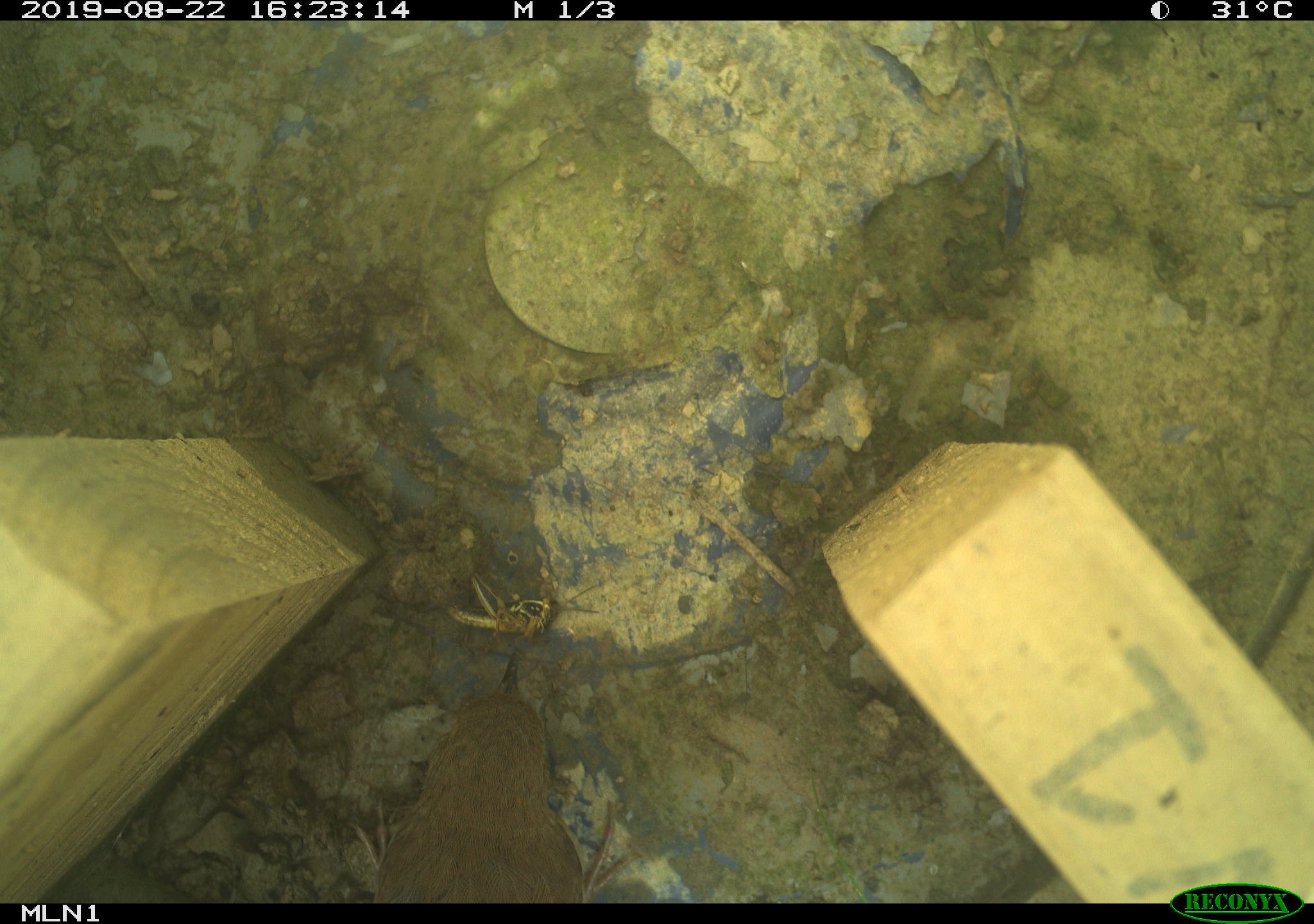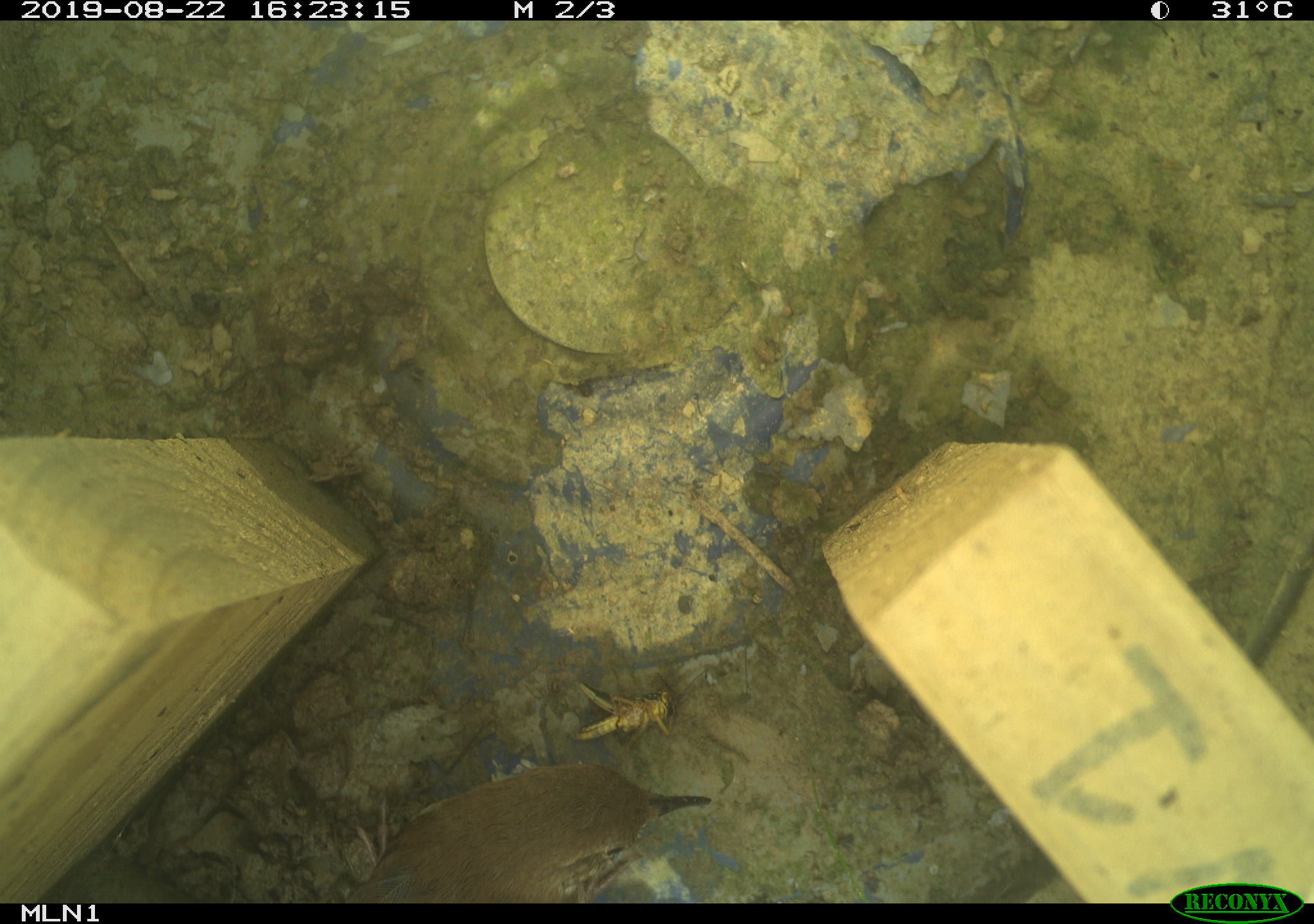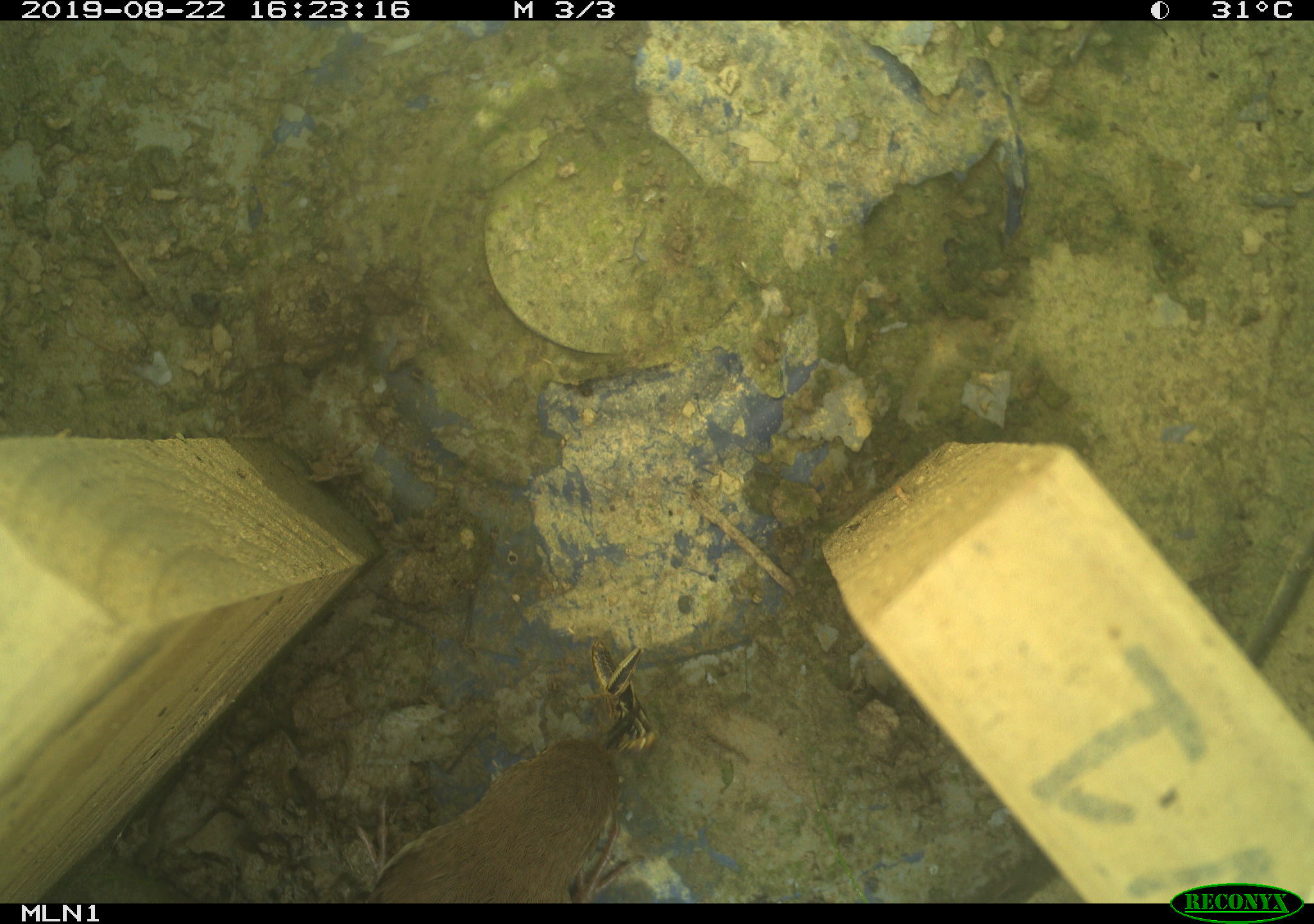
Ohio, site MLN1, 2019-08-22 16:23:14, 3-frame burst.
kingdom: Animalia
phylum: Chordata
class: Aves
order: Passeriformes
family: Troglodytidae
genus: Troglodytes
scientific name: Troglodytes aedon aedon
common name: northern house wren